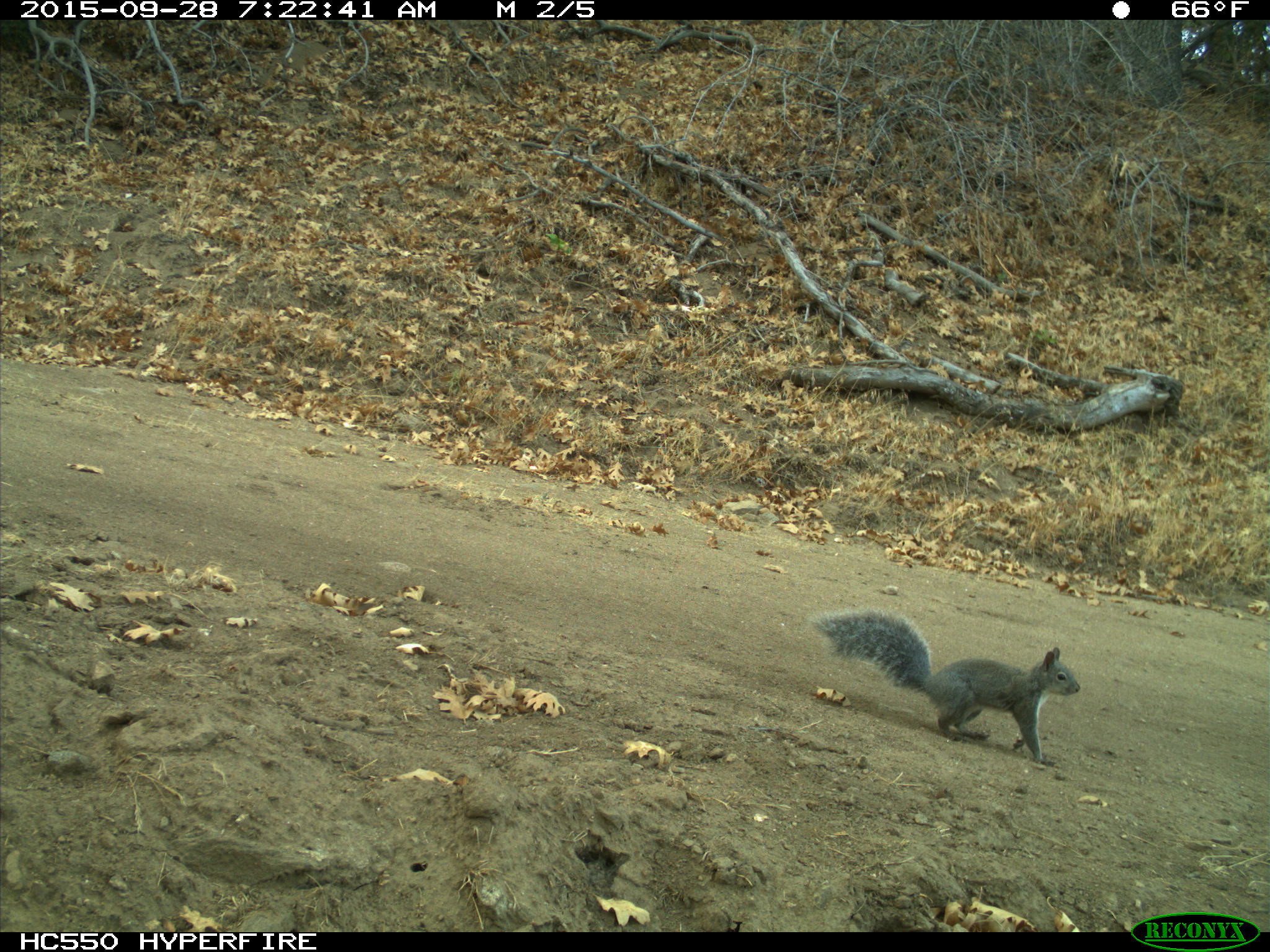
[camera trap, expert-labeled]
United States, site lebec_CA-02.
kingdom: Animalia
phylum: Chordata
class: Mammalia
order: Rodentia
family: Sciuridae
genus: Sciurus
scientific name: Sciurus carolinensis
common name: eastern gray squirrel